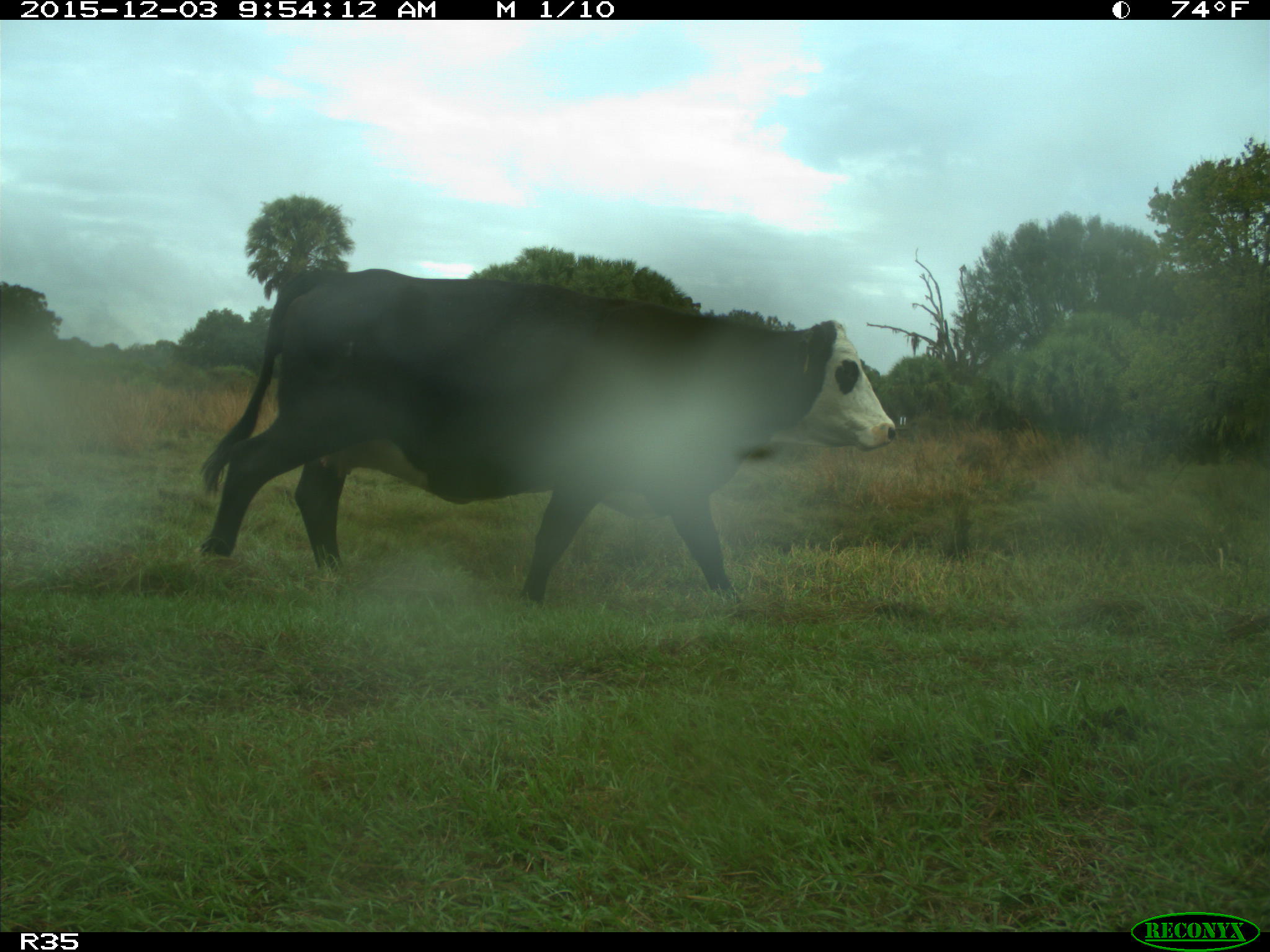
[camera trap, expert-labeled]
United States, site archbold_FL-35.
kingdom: Animalia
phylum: Chordata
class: Mammalia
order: Artiodactyla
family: Bovidae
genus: Bos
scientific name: Bos taurus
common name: domestic cow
Bos taurus (domestic cow).